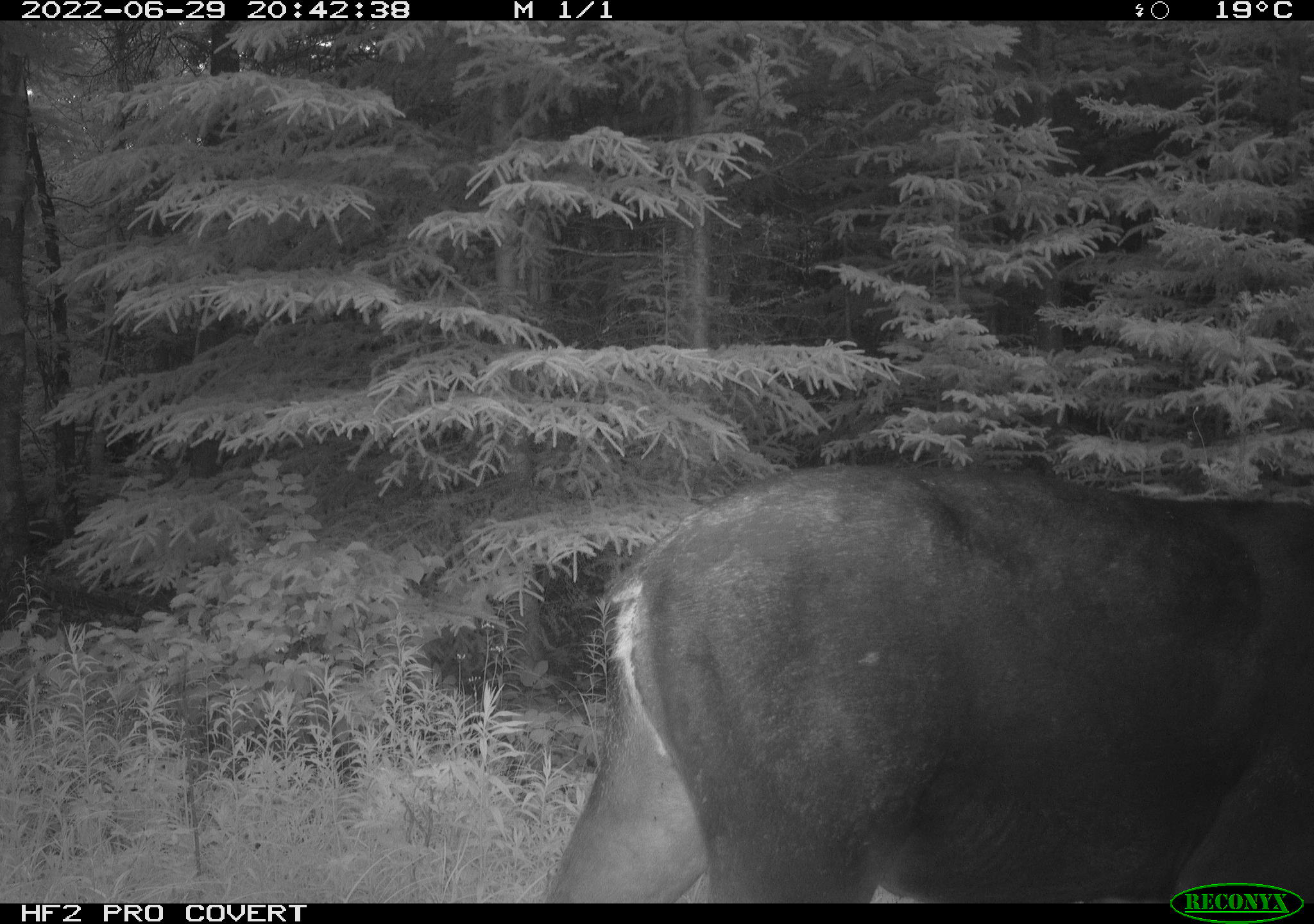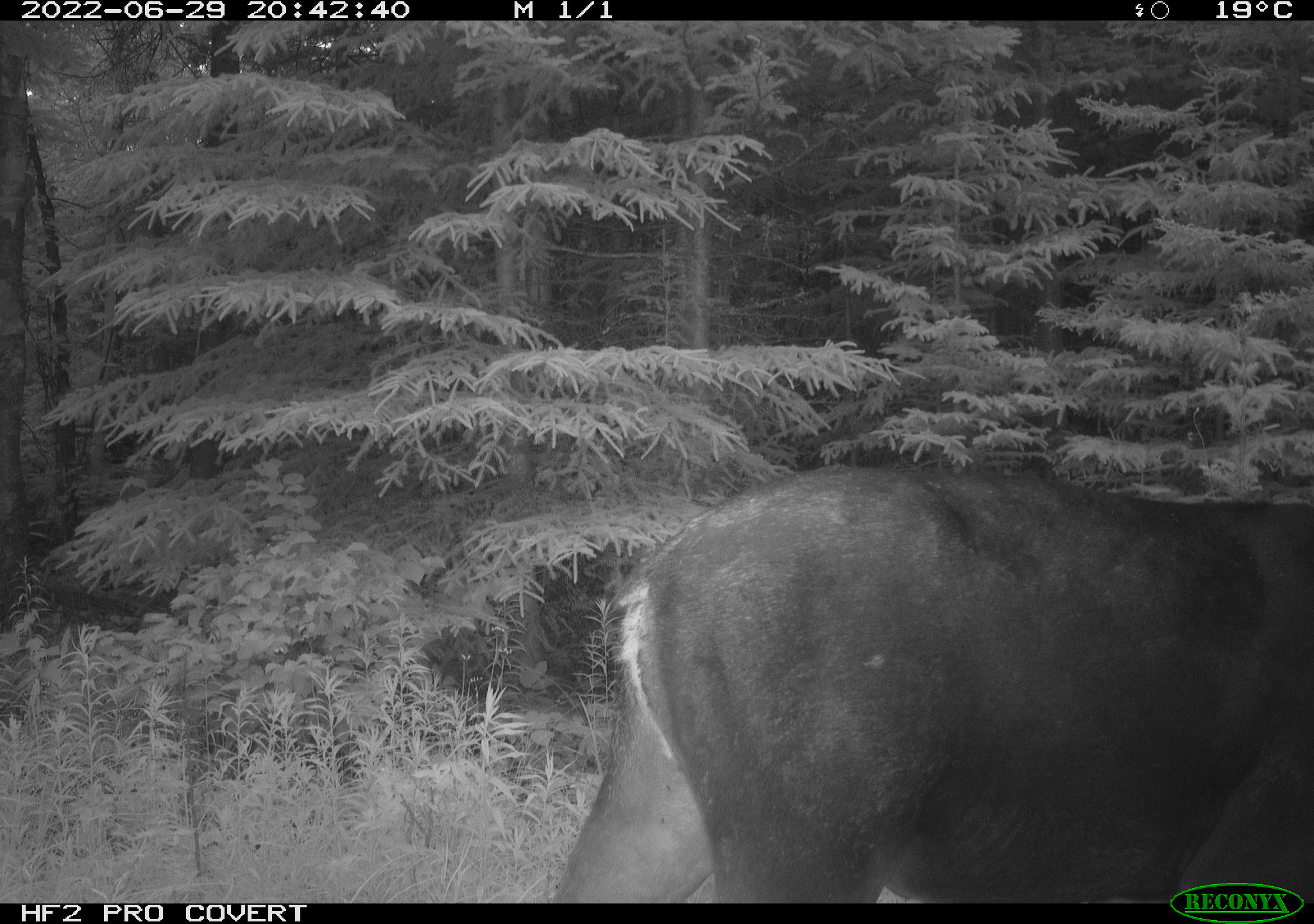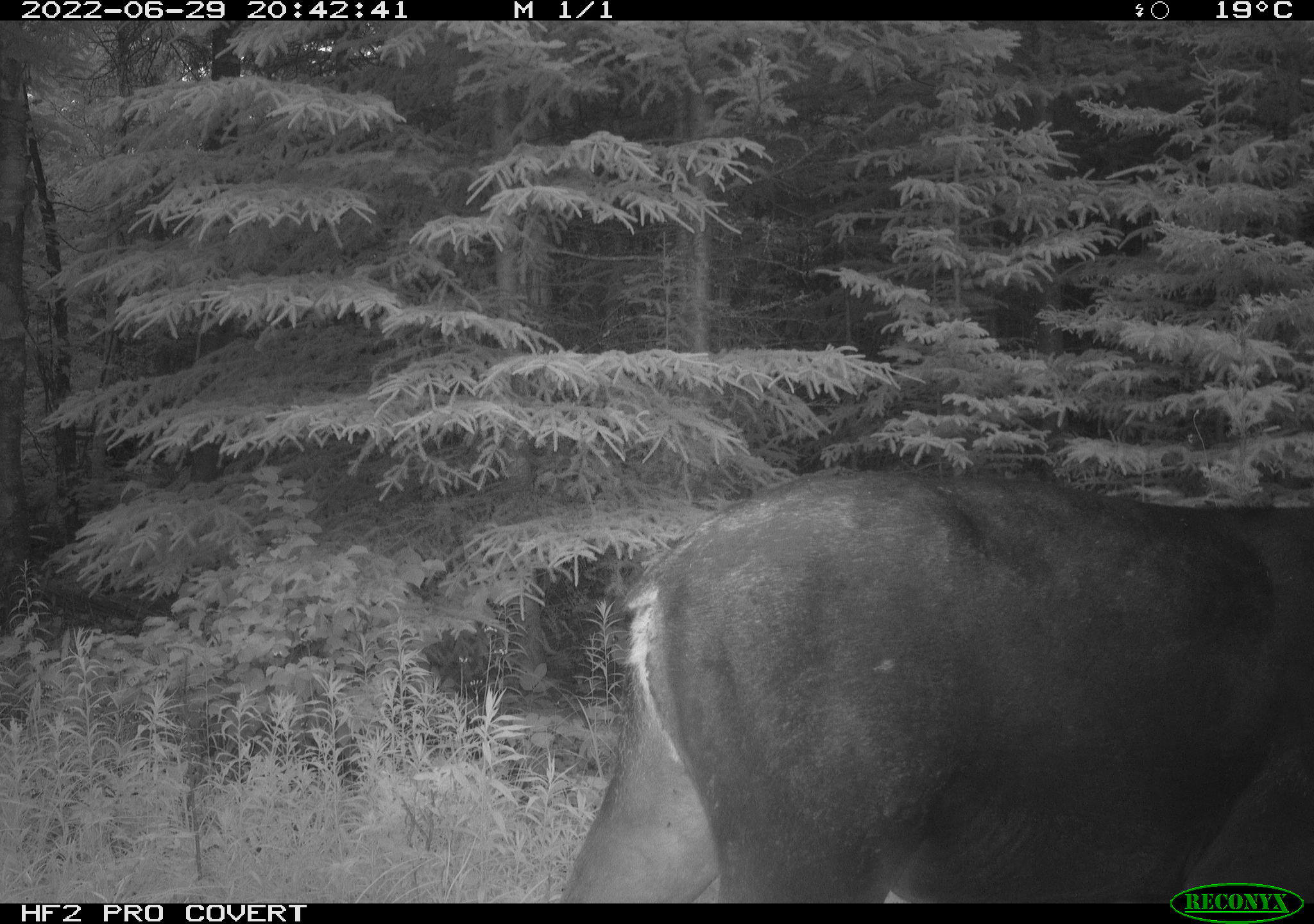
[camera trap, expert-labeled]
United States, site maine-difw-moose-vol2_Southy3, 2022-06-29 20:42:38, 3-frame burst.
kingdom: Animalia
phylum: Chordata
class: Mammalia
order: Artiodactyla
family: Cervidae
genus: Alces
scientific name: Alces alces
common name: moose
Moose (Alces alces).